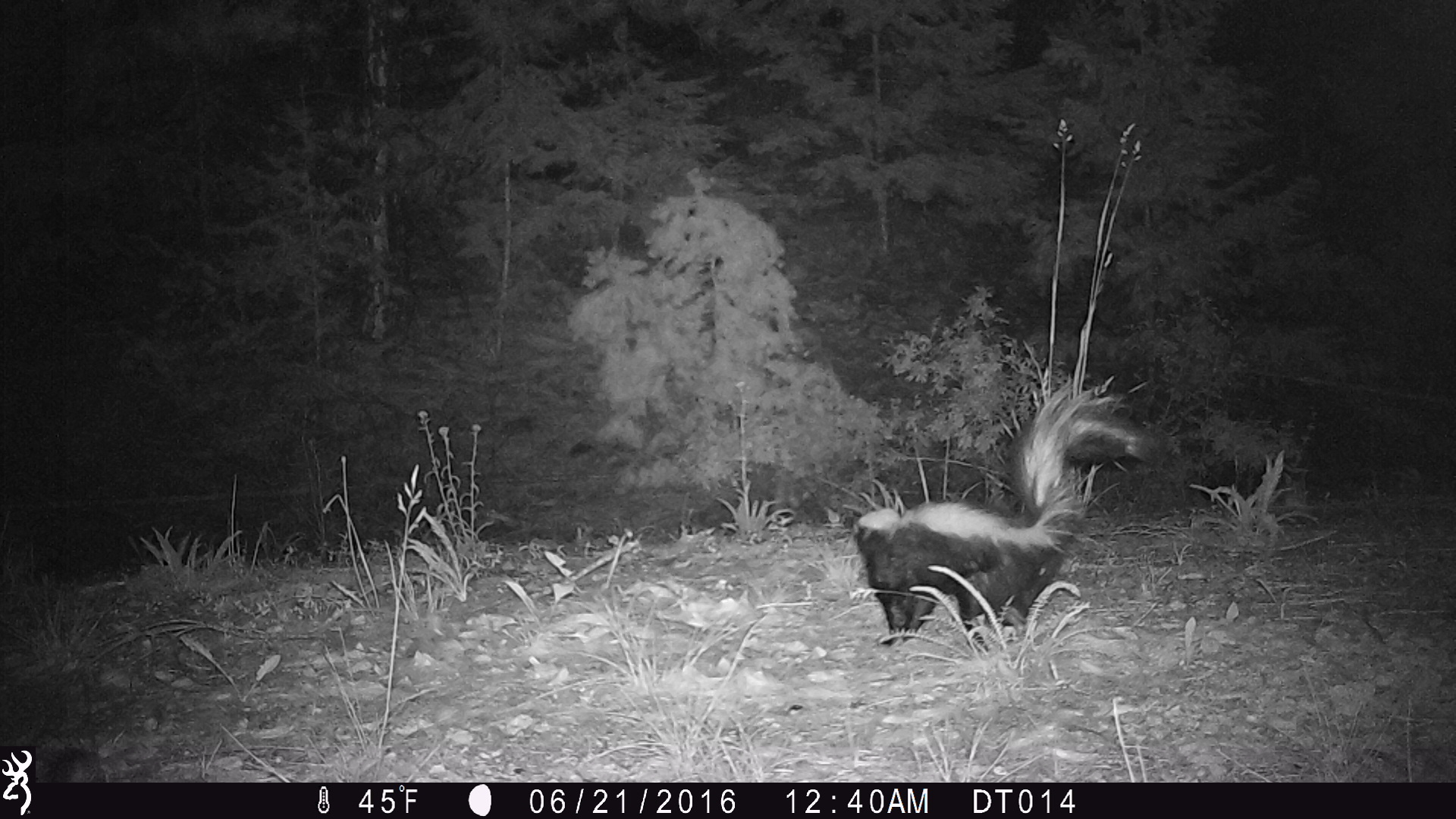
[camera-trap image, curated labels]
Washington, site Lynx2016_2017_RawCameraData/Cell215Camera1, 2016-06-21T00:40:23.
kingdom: Animalia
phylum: Chordata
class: Mammalia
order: Carnivora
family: Mephitidae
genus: Mephitis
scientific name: Mephitis mephitis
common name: striped skunk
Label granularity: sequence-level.